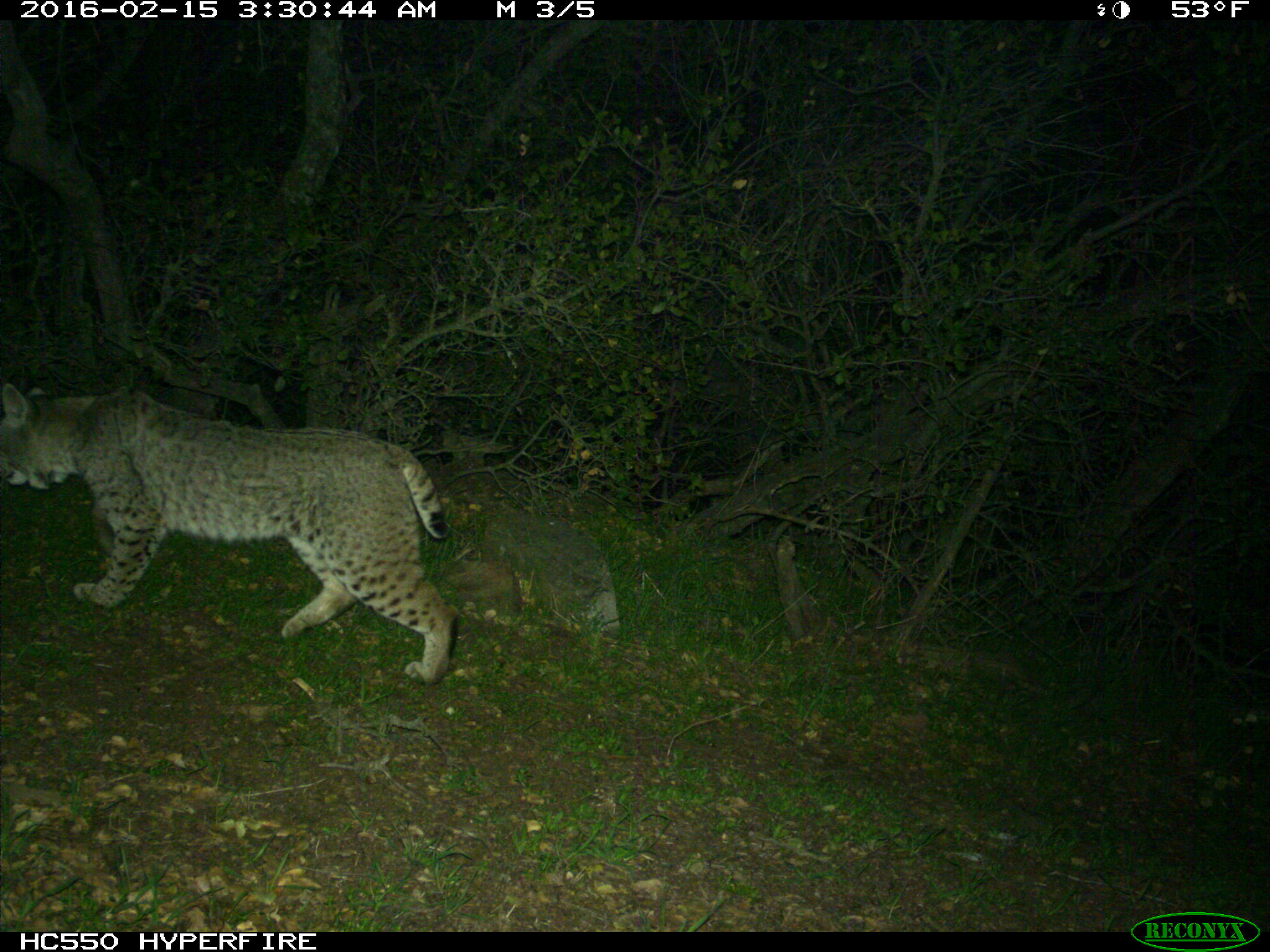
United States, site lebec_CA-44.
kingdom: Animalia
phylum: Chordata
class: Mammalia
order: Carnivora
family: Felidae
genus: Lynx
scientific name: Lynx rufus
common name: bobcat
Lynx rufus (bobcat).